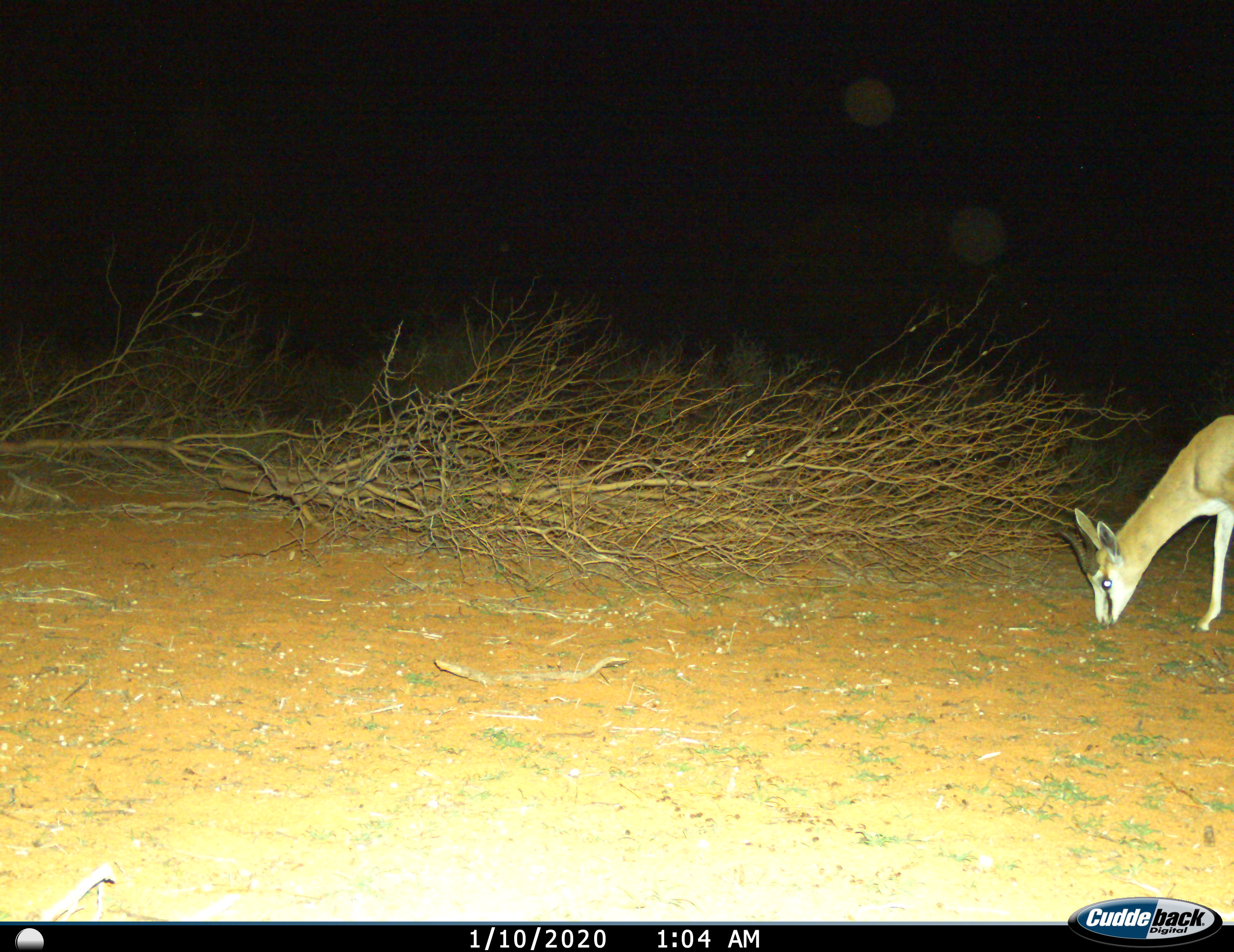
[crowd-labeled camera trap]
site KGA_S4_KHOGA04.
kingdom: Animalia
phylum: Chordata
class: Mammalia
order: Artiodactyla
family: Bovidae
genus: Antidorcas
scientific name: Antidorcas marsupialis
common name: springbok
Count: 1.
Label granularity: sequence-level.